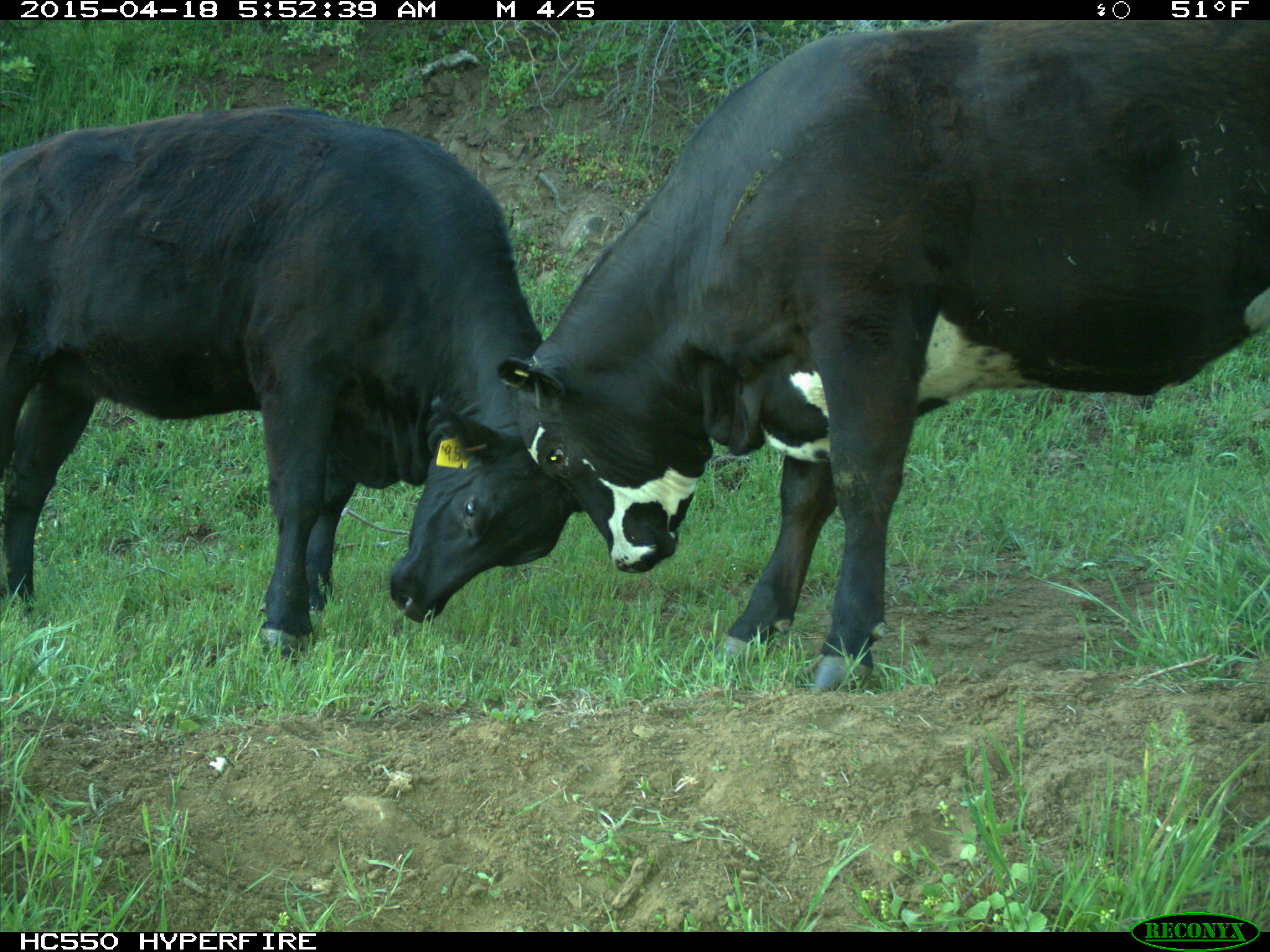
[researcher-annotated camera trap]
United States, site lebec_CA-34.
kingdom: Animalia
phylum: Chordata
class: Mammalia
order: Artiodactyla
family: Bovidae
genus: Bos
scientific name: Bos taurus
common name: domestic cow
Bos taurus (domestic cow).